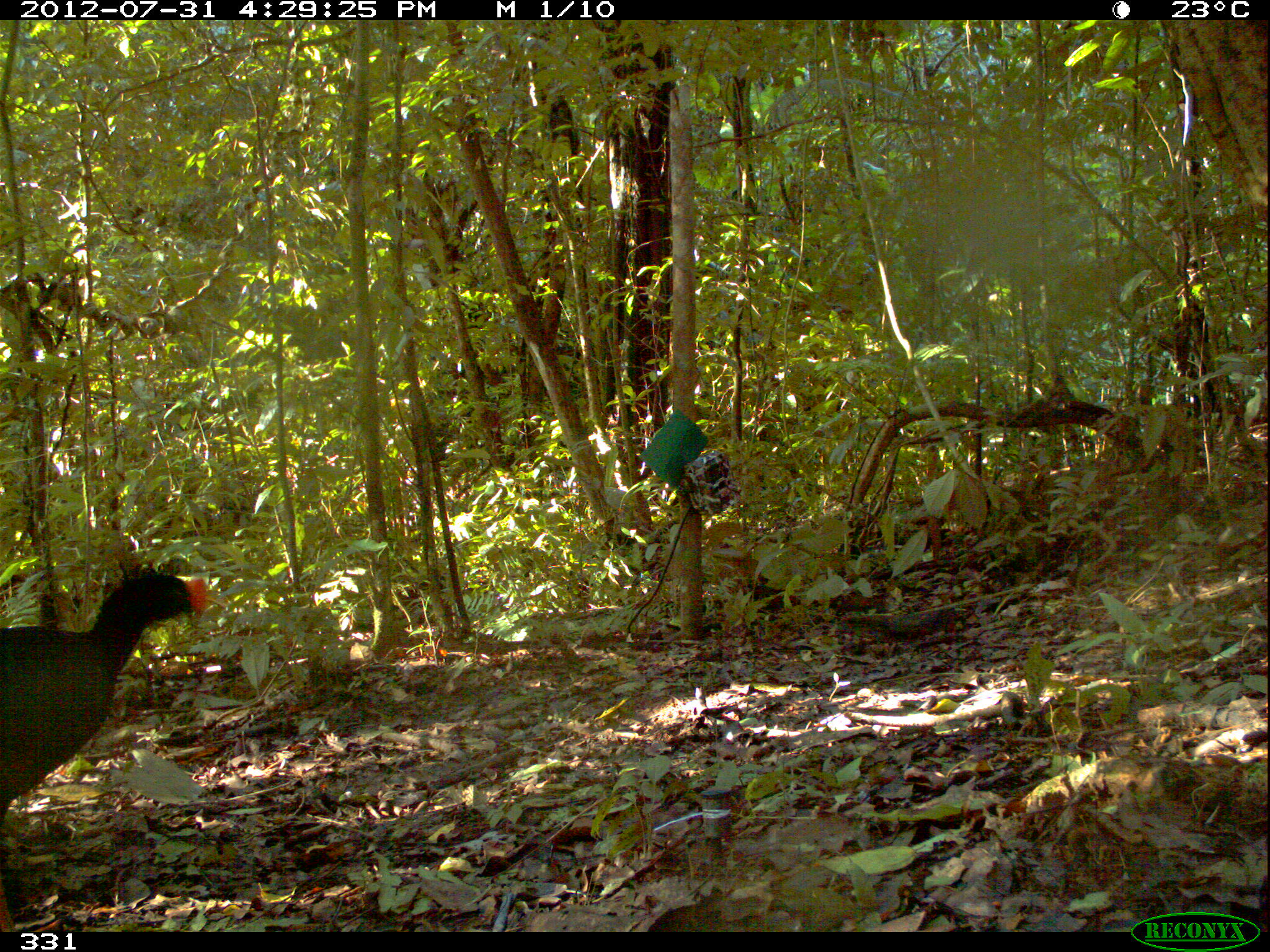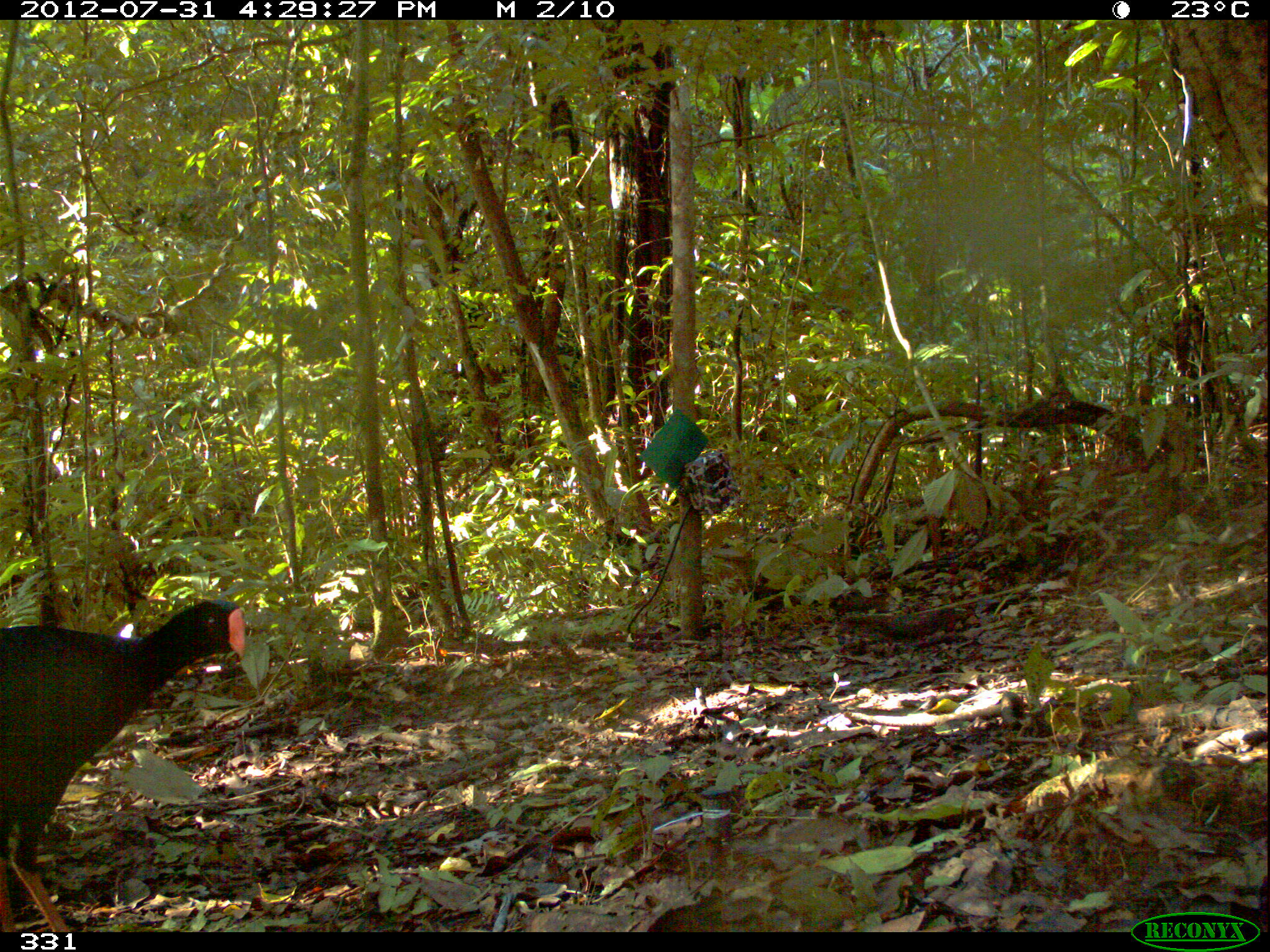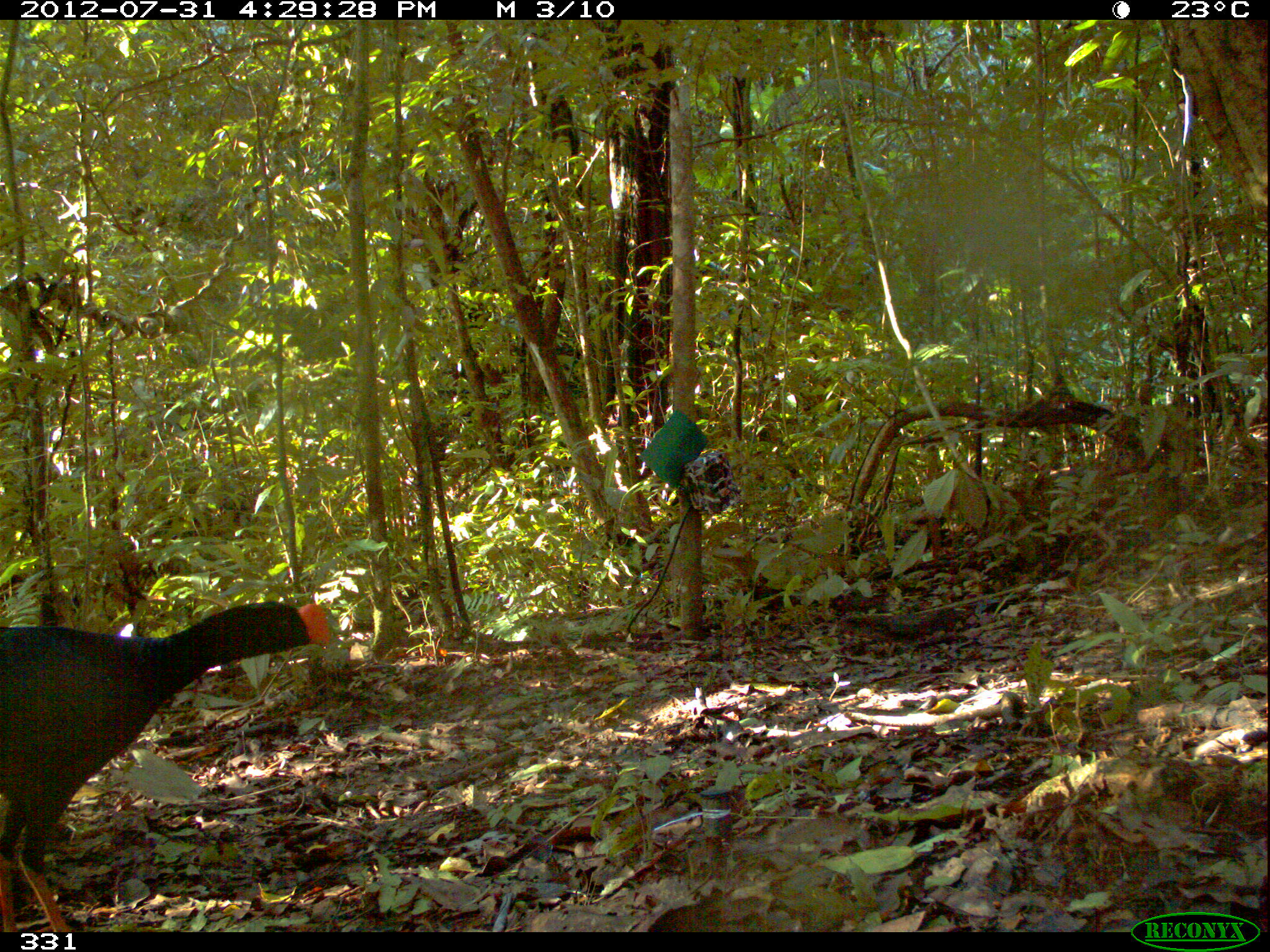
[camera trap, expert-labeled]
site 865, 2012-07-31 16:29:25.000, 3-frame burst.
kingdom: Animalia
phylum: Chordata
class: Aves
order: Galliformes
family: Cracidae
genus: Mitu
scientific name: Mitu tuberosum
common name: razor-billed curassow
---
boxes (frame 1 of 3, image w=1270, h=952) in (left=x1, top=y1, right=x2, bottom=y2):
mitu tuberosum: (left=0, top=568, right=210, bottom=930)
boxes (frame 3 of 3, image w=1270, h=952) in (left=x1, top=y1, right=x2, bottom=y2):
mitu tuberosum: (left=0, top=604, right=329, bottom=932)